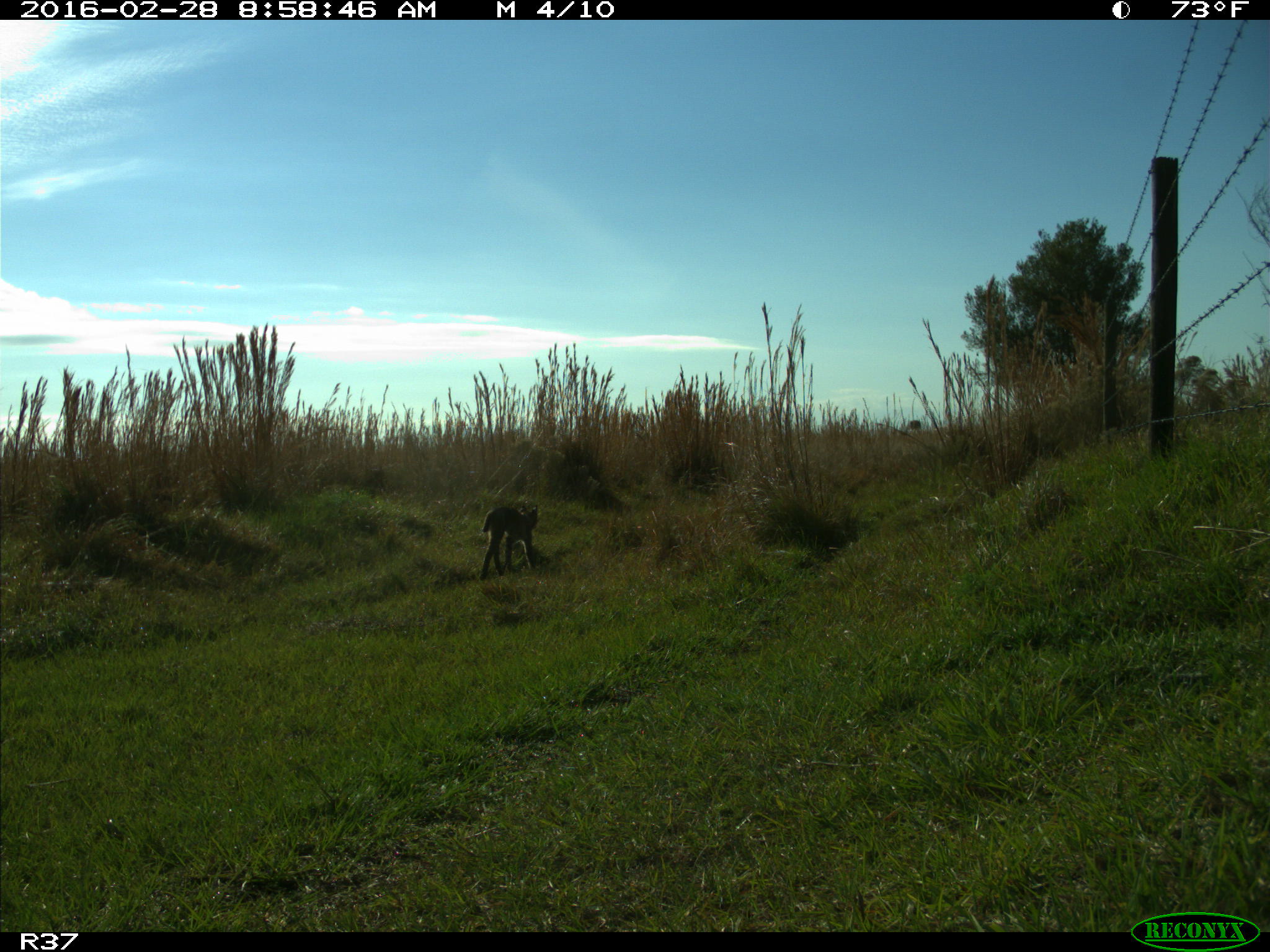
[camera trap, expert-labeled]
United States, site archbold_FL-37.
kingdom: Animalia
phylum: Chordata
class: Mammalia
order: Carnivora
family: Felidae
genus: Lynx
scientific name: Lynx rufus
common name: bobcat